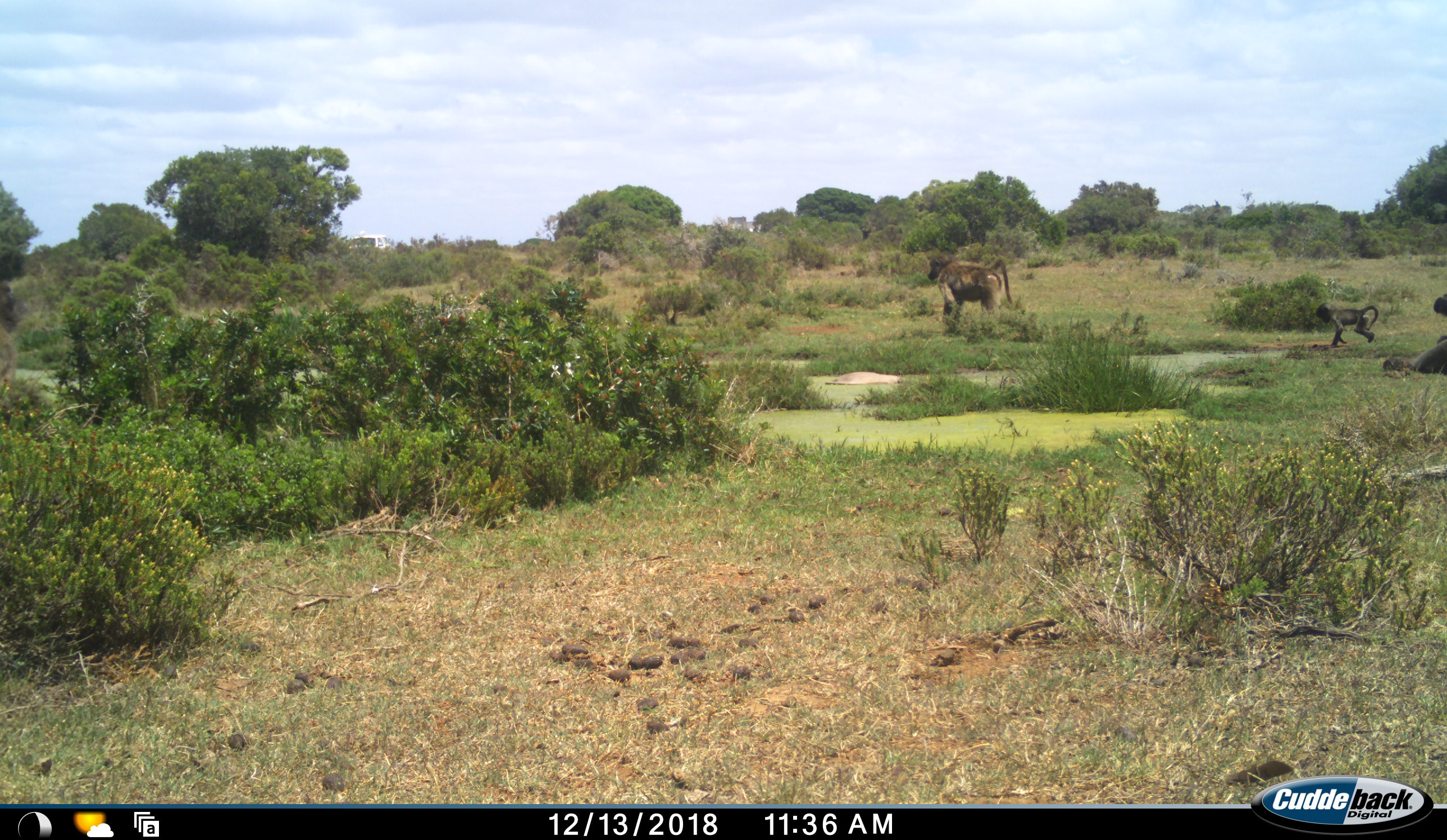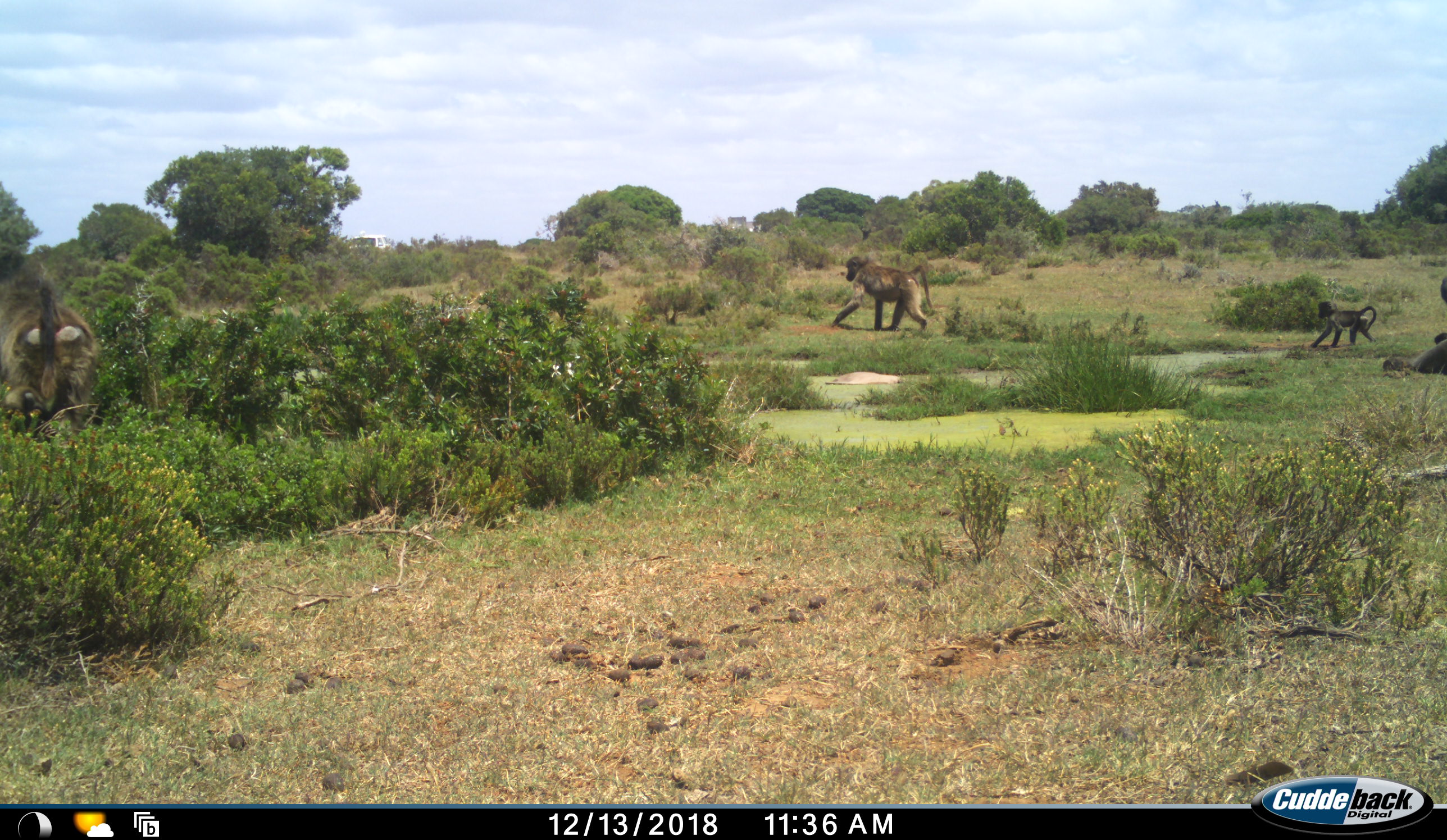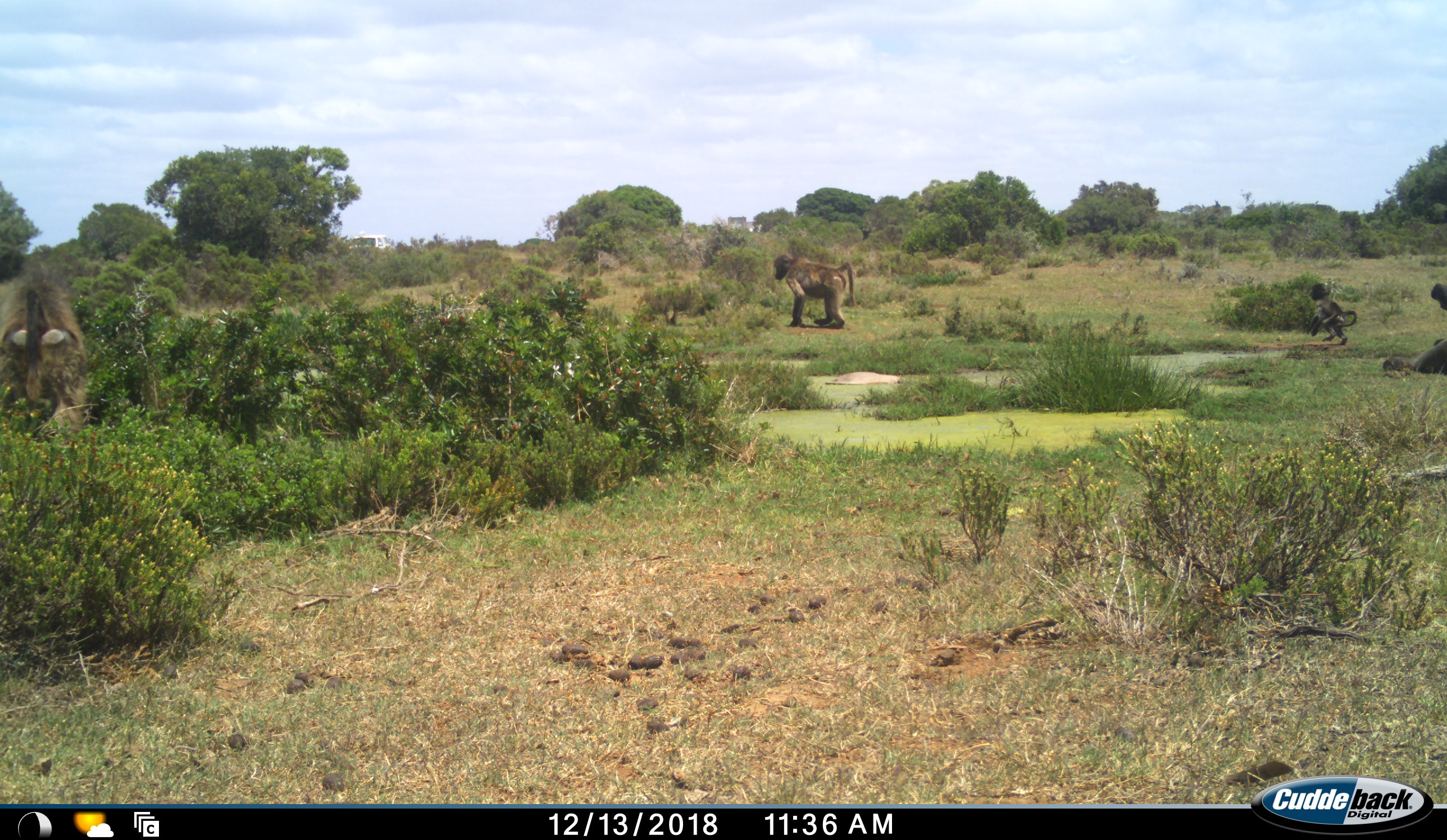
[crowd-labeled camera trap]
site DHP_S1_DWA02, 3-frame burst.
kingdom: Animalia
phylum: Chordata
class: Mammalia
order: Primates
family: Cercopithecidae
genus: Papio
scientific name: Papio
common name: baboon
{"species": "baboon (Papio)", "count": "4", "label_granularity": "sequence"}